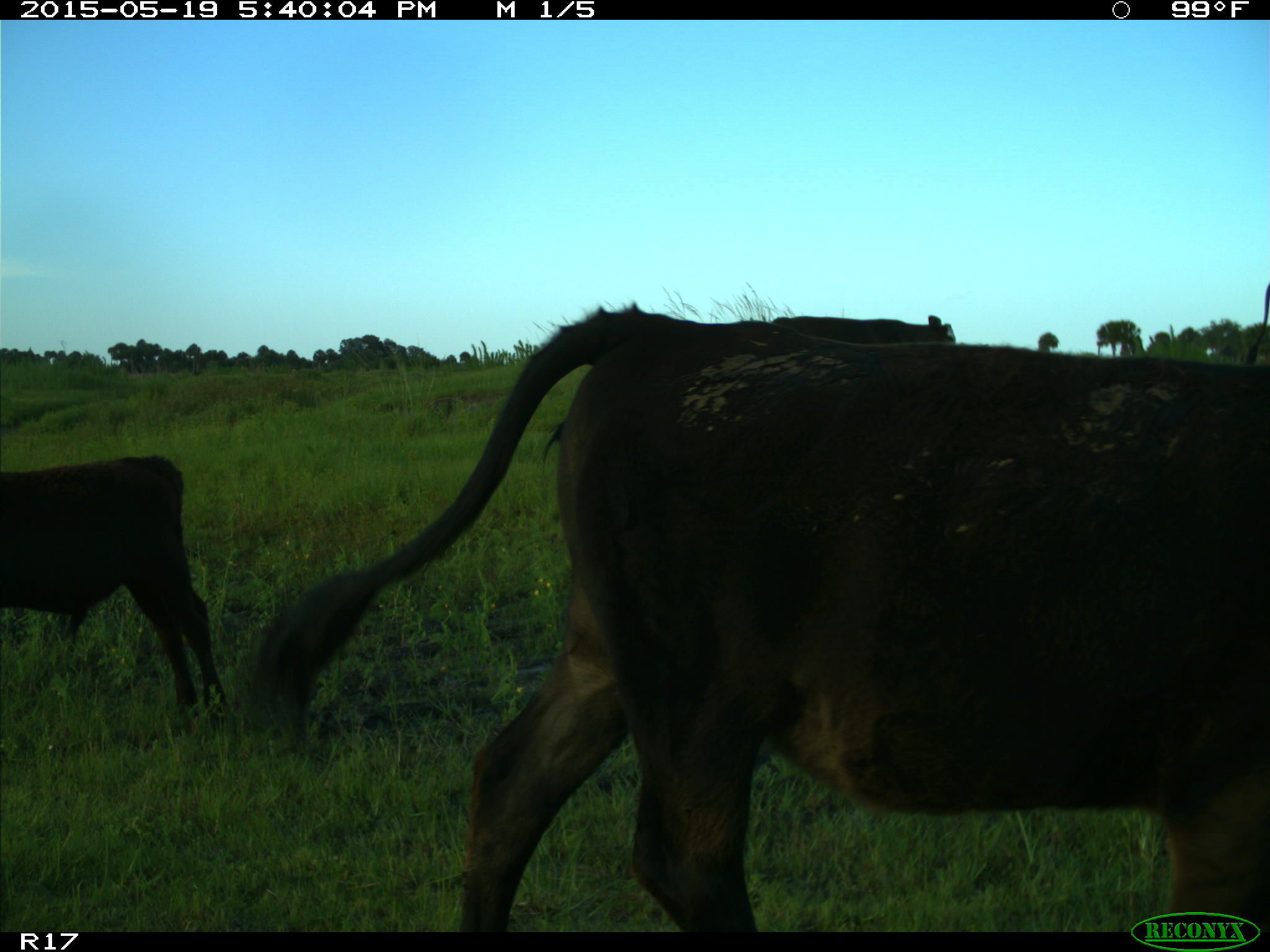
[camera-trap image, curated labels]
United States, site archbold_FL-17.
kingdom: Animalia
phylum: Chordata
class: Mammalia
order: Artiodactyla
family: Bovidae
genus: Bos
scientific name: Bos taurus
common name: domestic cow